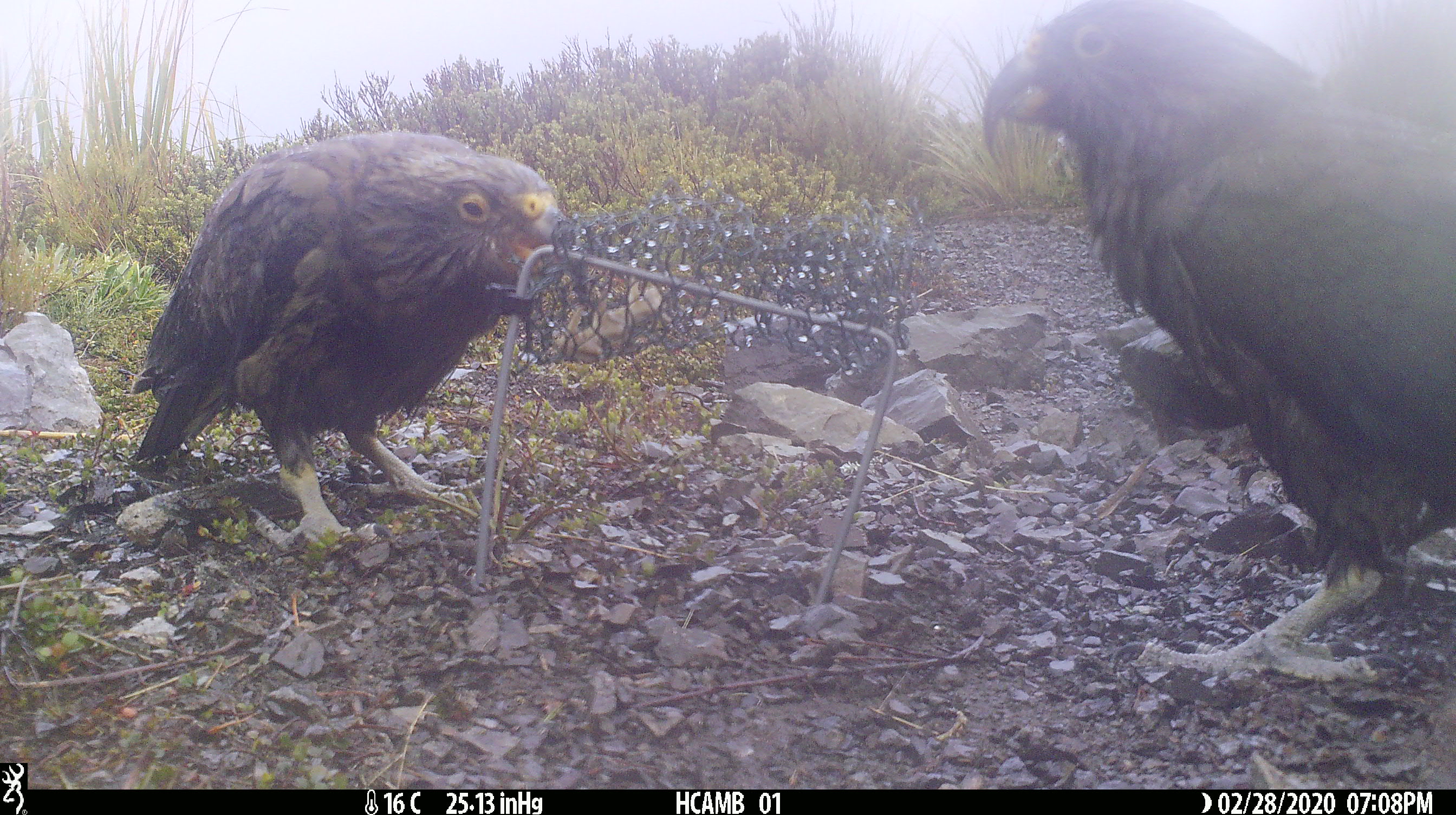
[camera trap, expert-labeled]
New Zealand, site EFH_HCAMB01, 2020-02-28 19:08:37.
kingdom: Animalia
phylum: Chordata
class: Aves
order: Psittaciformes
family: Strigopidae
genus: Nestor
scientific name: Nestor notabilis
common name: kea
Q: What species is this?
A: Kea (Nestor notabilis).